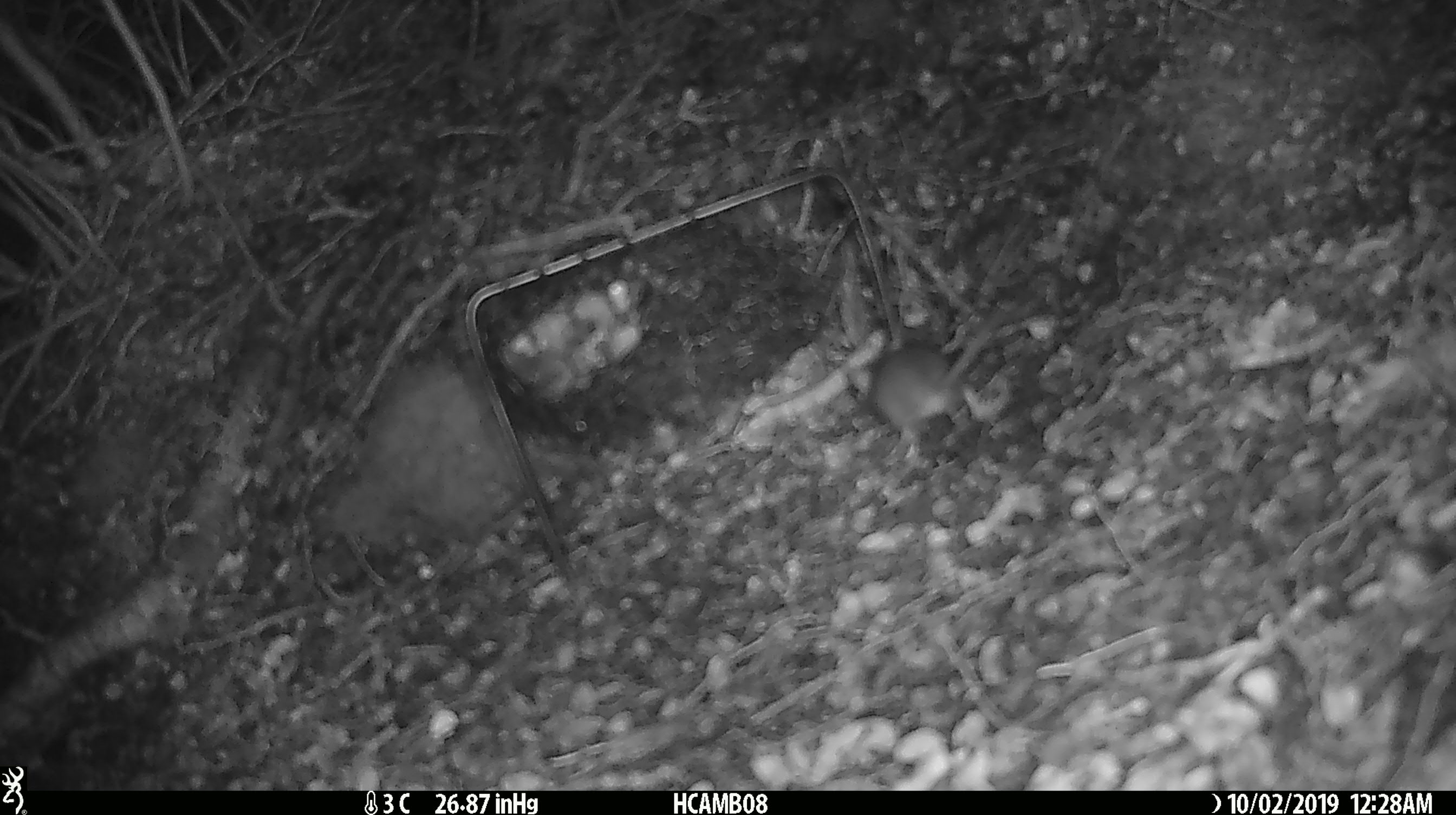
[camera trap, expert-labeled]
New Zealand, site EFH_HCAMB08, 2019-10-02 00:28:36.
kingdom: Animalia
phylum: Chordata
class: Mammalia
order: Rodentia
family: Muridae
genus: Mus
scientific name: Mus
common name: mouse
Mouse (Mus).